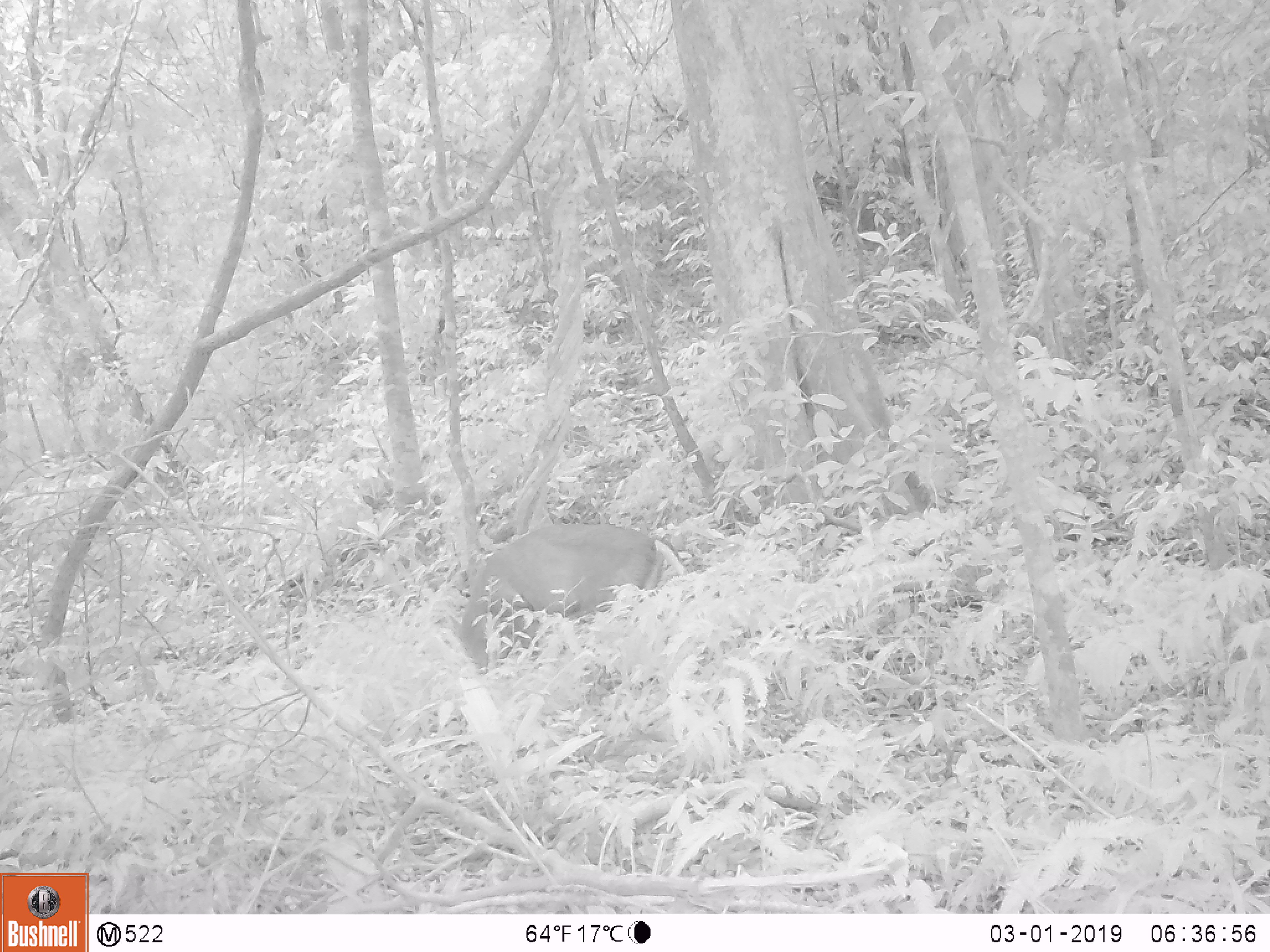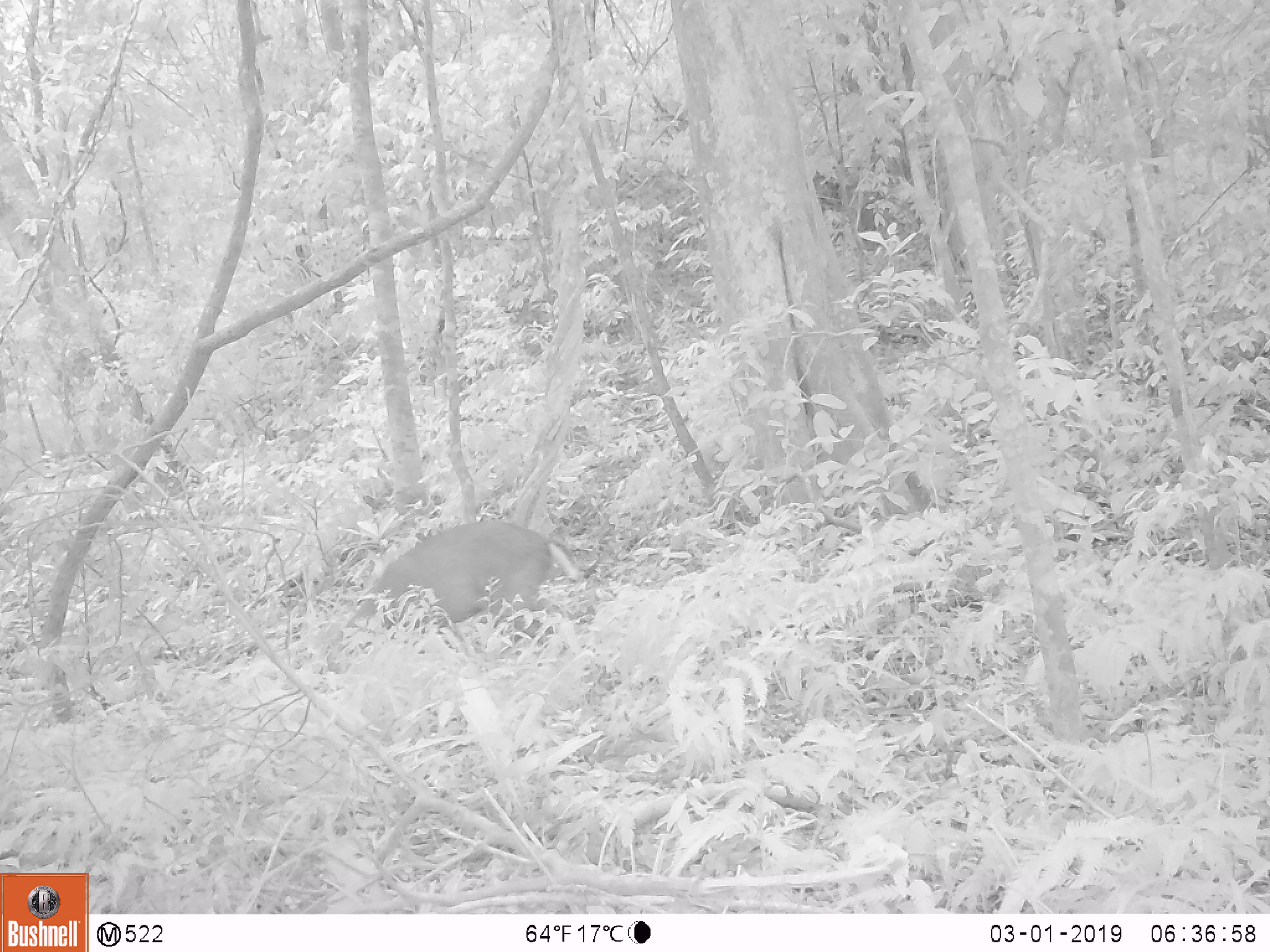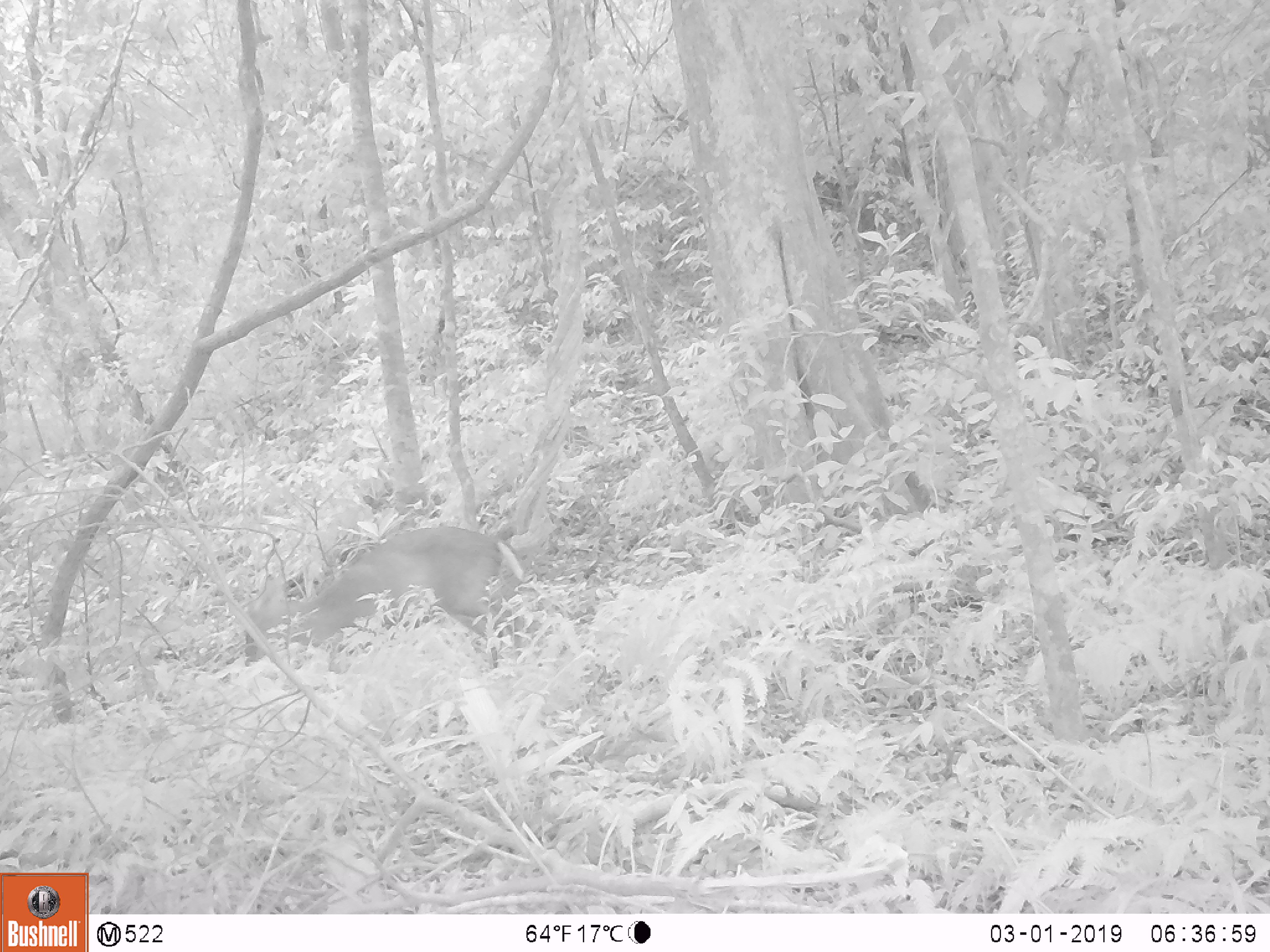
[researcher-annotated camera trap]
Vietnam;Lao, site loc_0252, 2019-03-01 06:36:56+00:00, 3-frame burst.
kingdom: Animalia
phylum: Chordata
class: Mammalia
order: Artiodactyla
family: Cervidae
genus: Muntiacus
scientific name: Muntiacus rooseveltorum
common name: roosevelt's muntjac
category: roosevelts muntjac group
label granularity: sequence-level